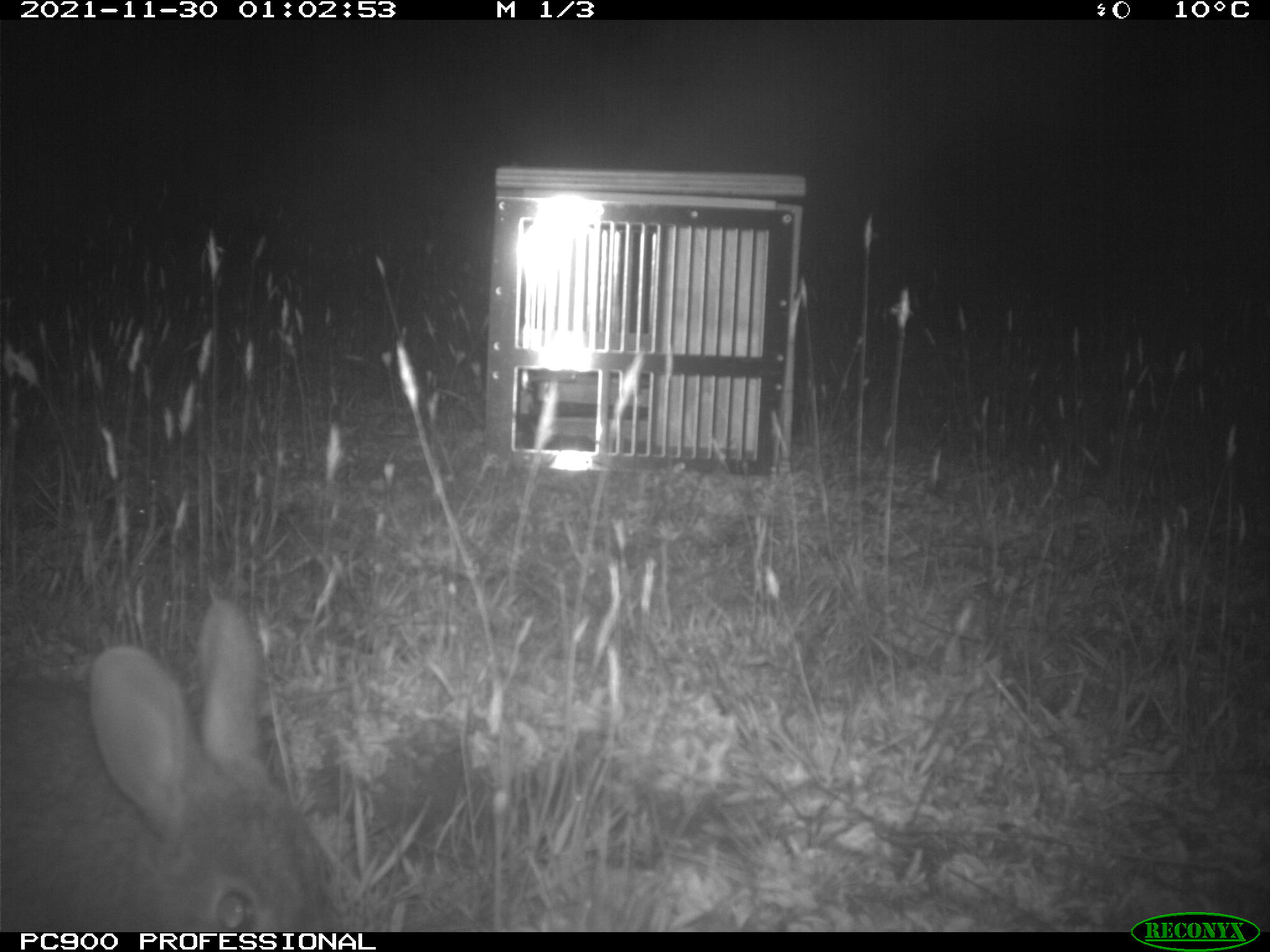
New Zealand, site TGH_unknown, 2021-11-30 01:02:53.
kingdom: Animalia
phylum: Chordata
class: Mammalia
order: Lagomorpha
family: Leporidae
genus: Oryctolagus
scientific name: Oryctolagus cuniculus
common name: european rabbit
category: rabbit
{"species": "rabbit (european rabbit) (Oryctolagus cuniculus)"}